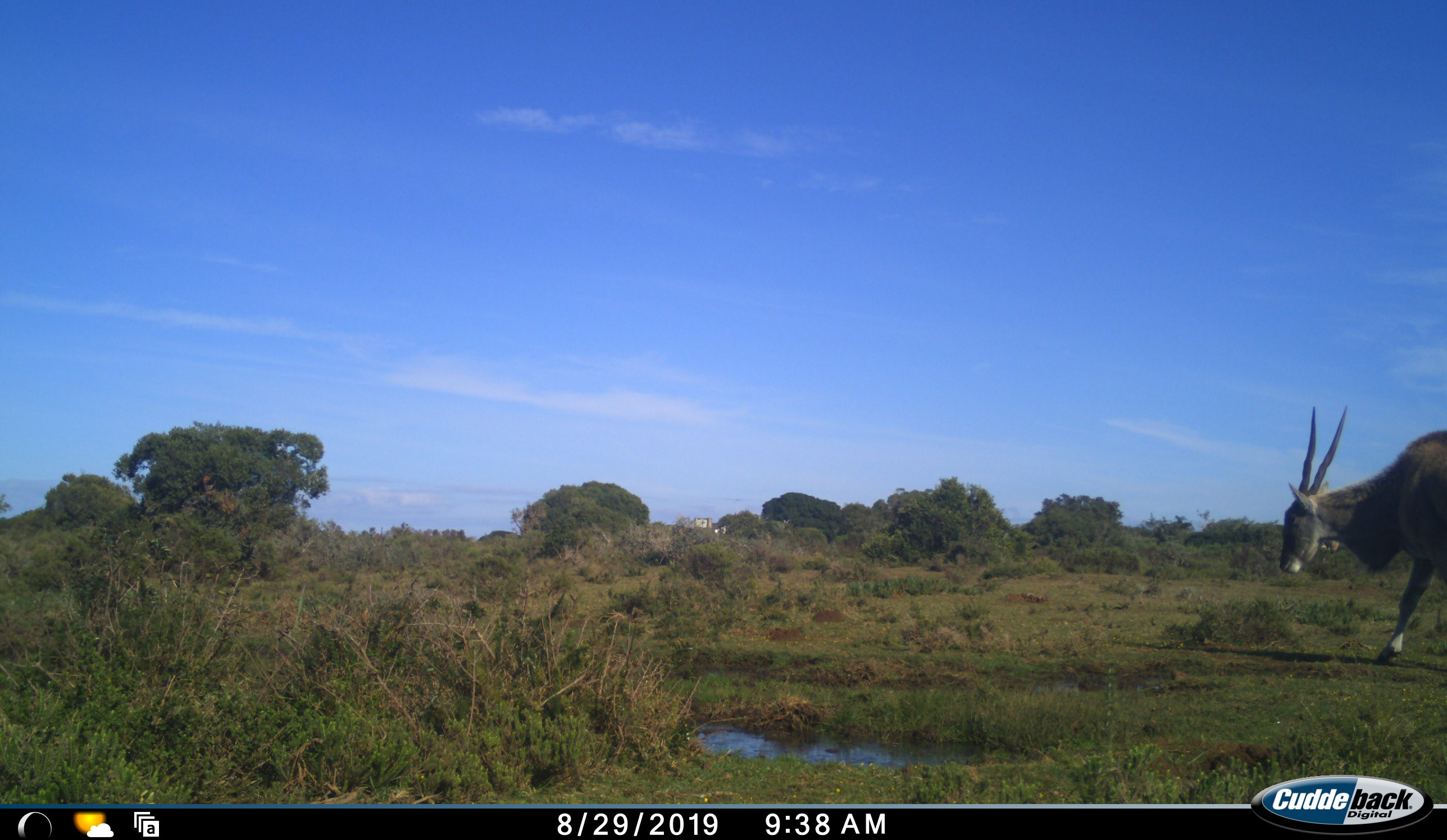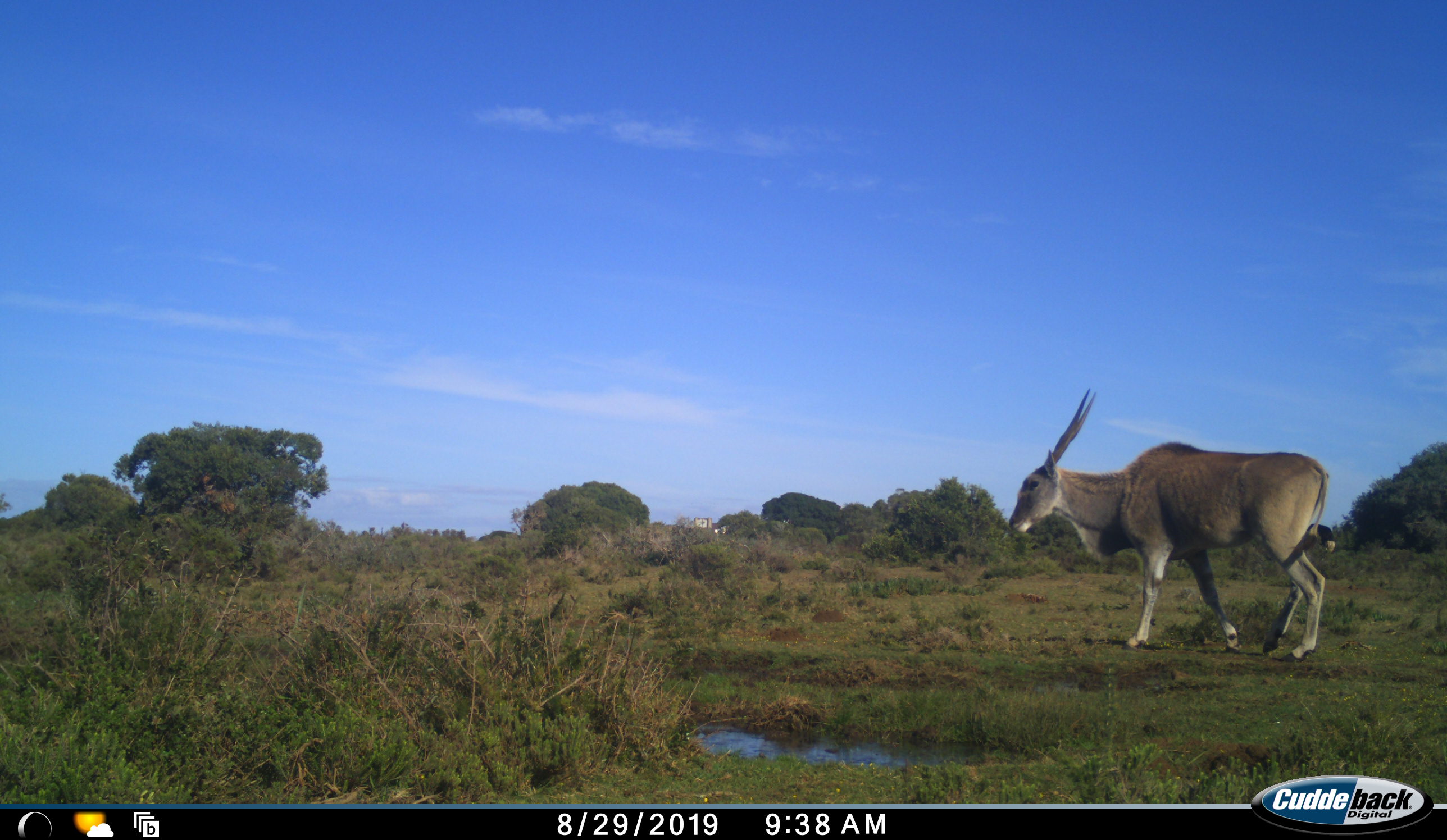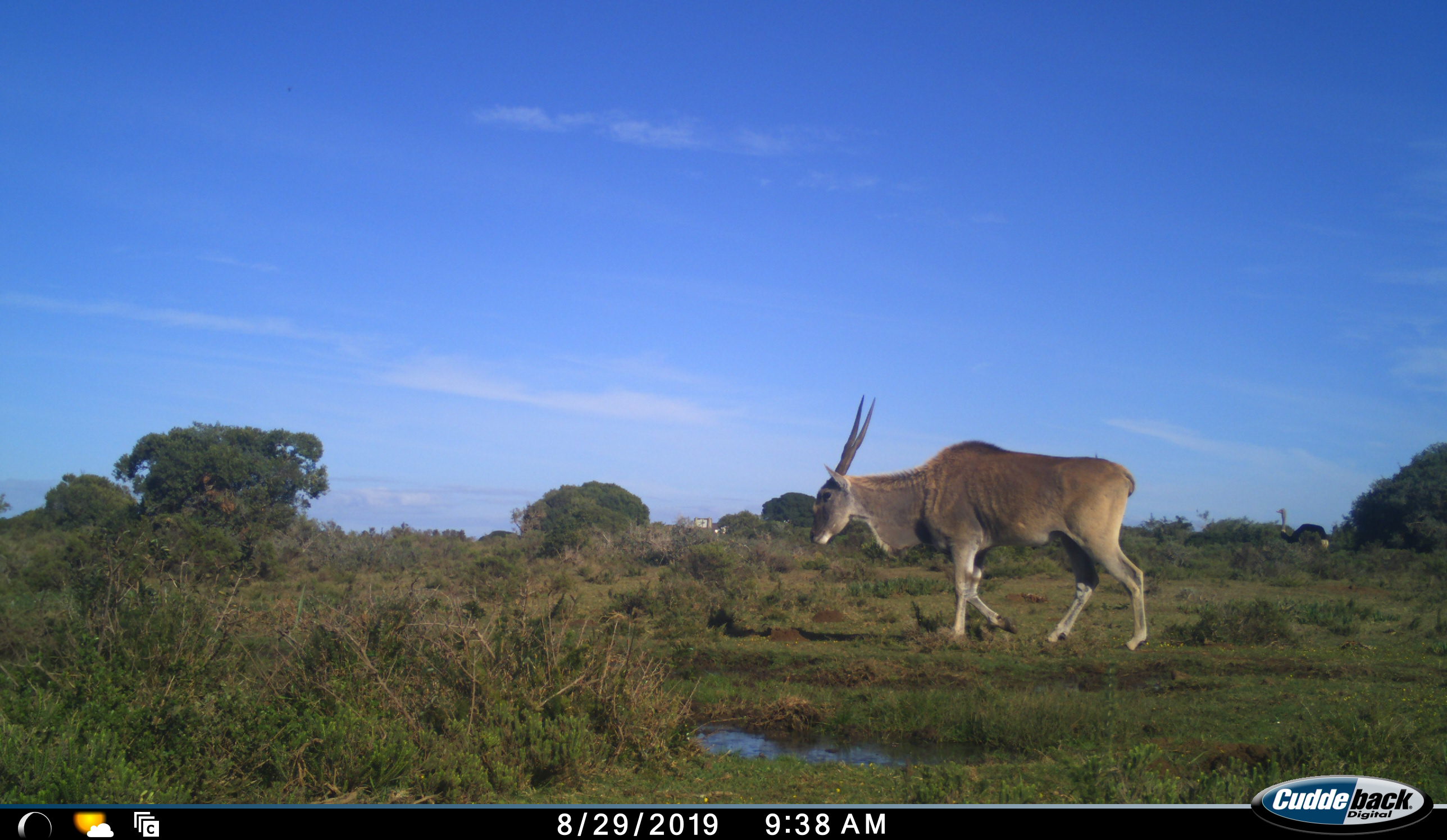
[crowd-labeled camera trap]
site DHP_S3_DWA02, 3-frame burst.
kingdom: Animalia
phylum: Chordata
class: Mammalia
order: Artiodactyla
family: Bovidae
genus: Tragelaphus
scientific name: Tragelaphus oryx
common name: eland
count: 1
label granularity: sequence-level